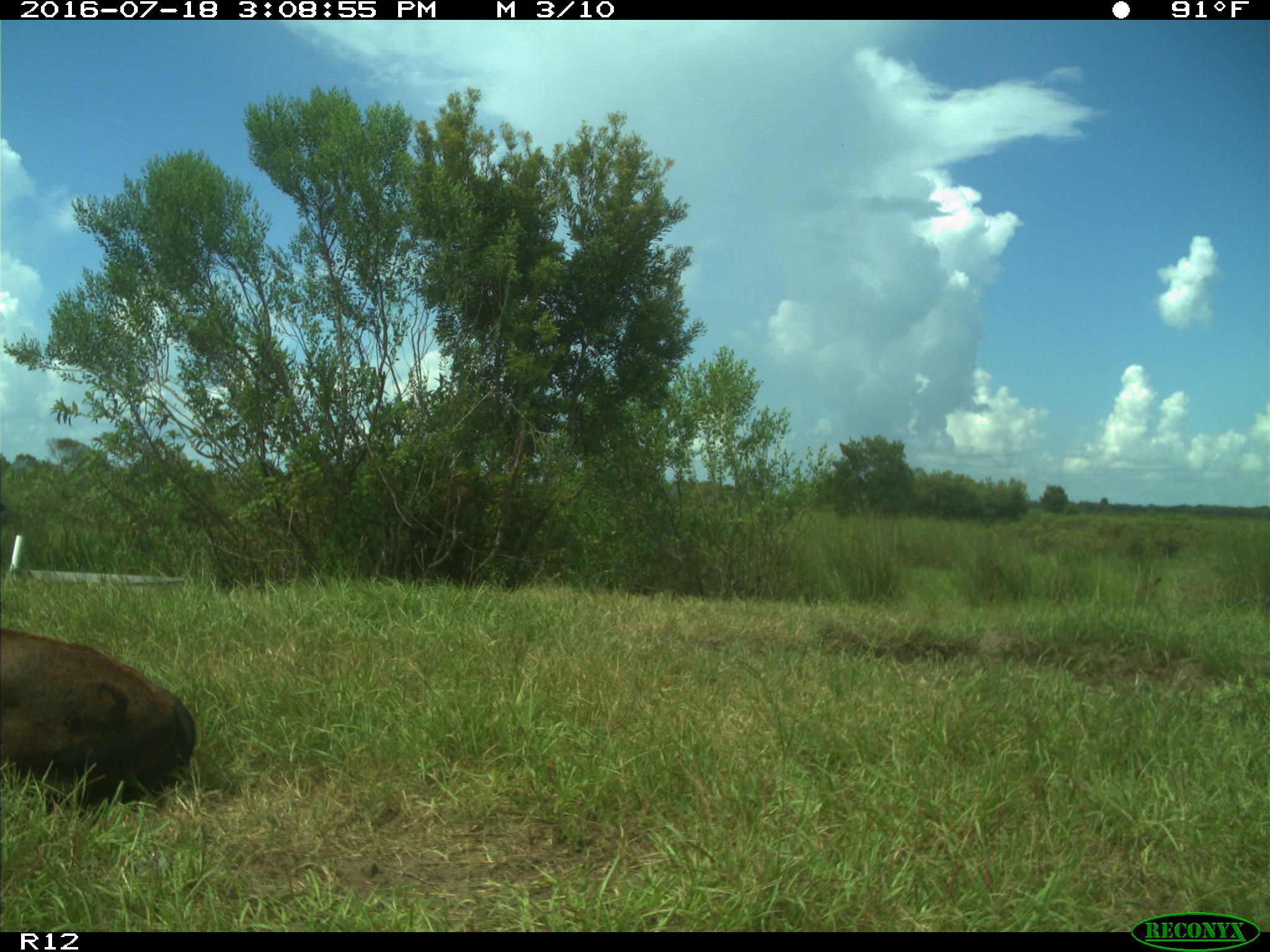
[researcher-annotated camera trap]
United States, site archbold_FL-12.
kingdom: Animalia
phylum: Chordata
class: Mammalia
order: Artiodactyla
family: Bovidae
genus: Bos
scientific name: Bos taurus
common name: domestic cow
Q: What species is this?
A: Bos taurus (domestic cow).